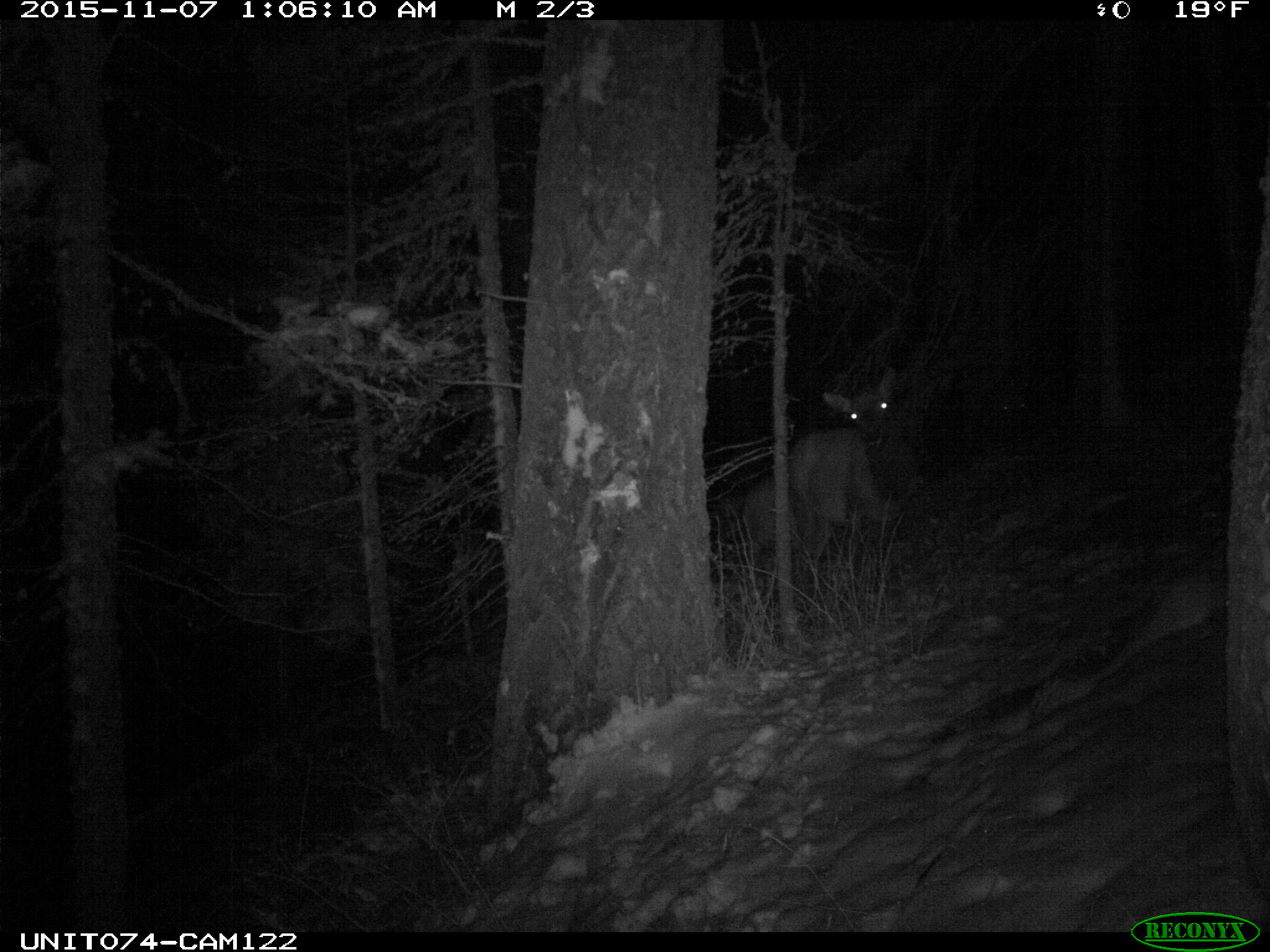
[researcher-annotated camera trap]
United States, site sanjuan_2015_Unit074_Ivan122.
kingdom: Animalia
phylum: Chordata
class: Mammalia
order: Artiodactyla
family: Cervidae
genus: Cervus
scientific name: Cervus elaphus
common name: red deer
Cervus elaphus (red deer).